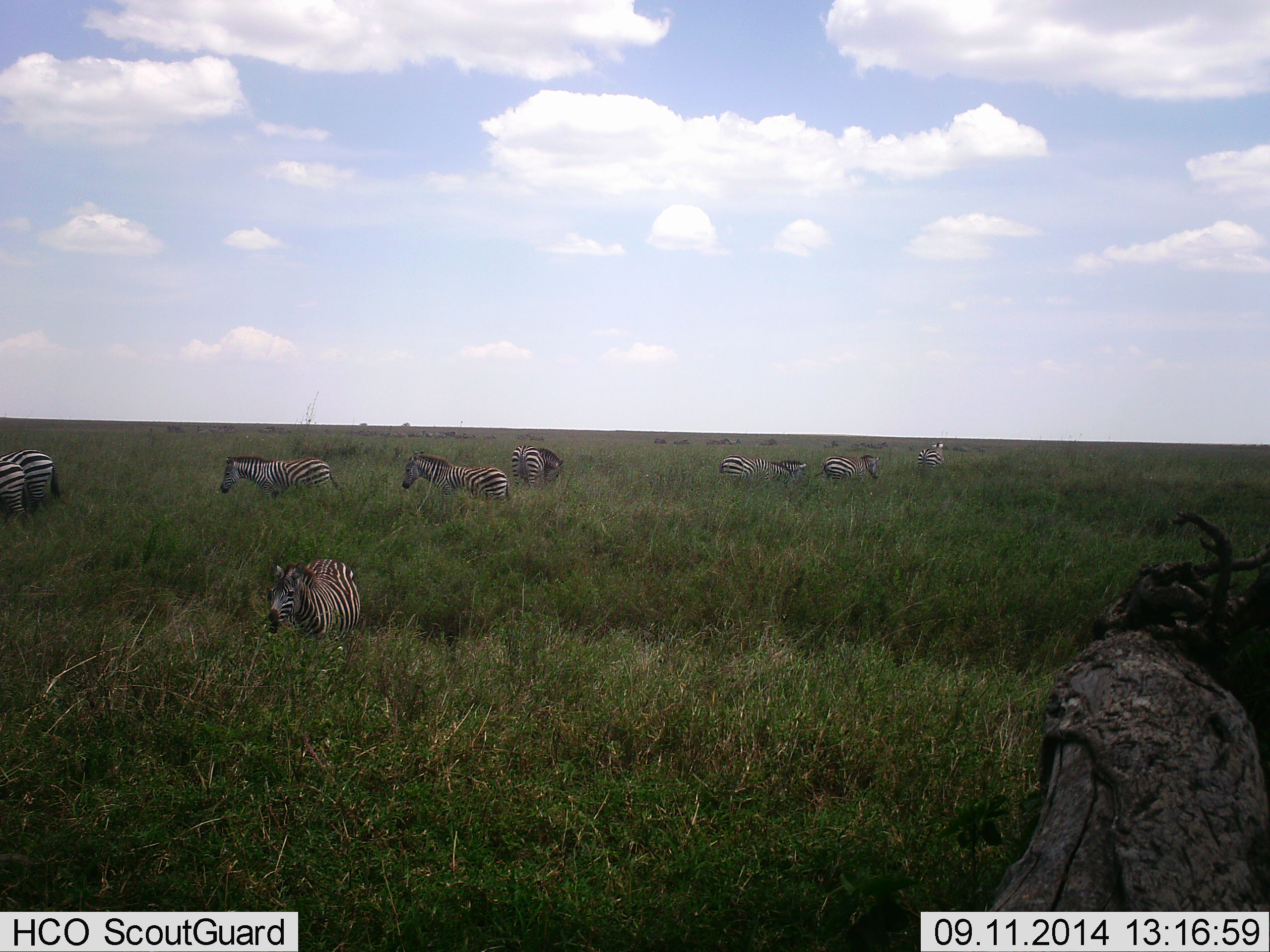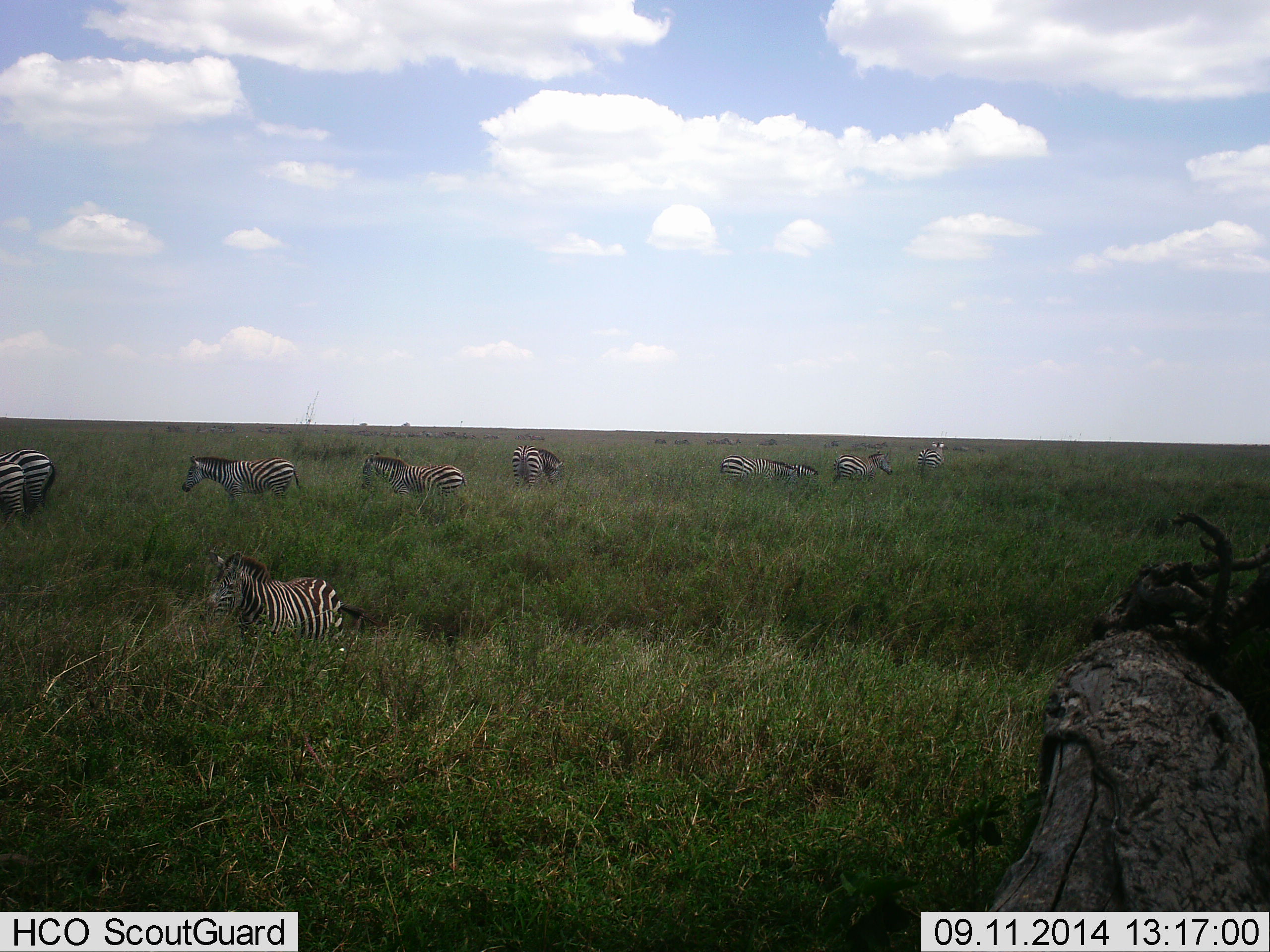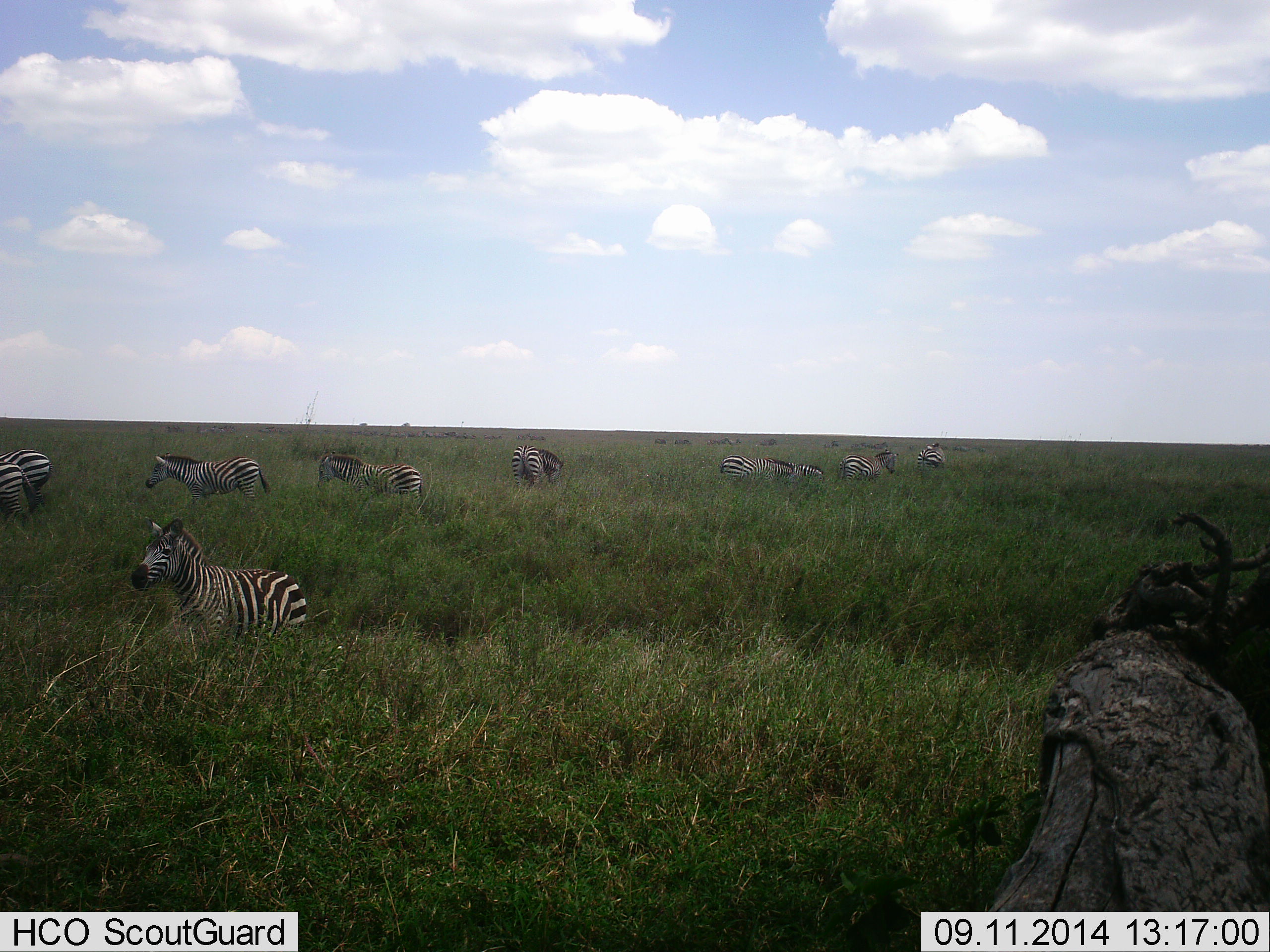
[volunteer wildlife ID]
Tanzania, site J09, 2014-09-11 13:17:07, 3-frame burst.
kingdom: Animalia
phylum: Chordata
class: Mammalia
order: Perissodactyla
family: Equidae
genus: Equus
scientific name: Equus quagga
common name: plains zebra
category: zebra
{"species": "zebra (plains zebra) (Equus quagga)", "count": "10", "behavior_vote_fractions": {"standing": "77%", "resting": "8%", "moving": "77%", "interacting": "0%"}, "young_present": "15%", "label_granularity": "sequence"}